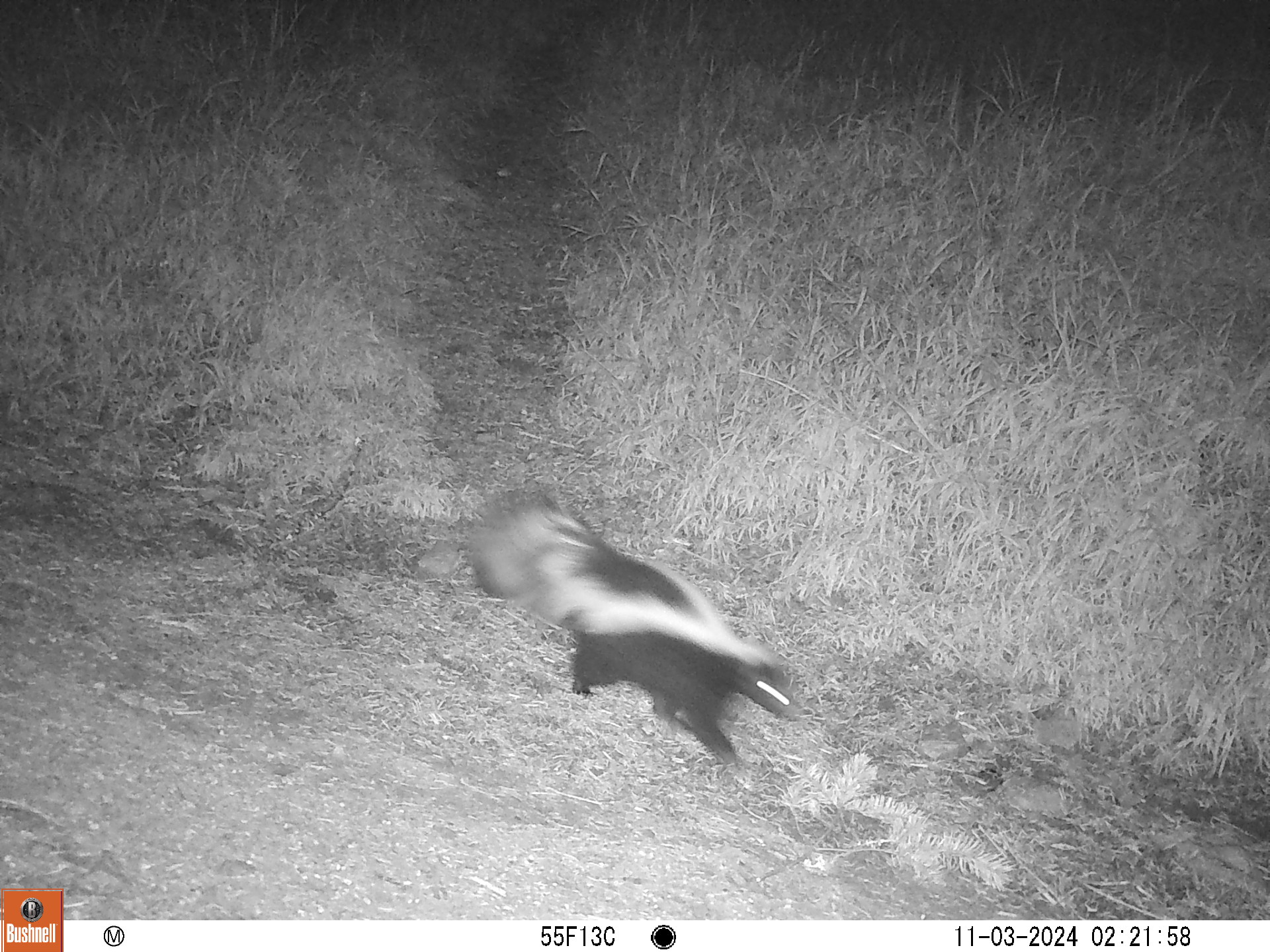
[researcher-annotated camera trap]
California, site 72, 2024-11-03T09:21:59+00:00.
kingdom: Animalia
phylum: Chordata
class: Mammalia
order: Carnivora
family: Mephitidae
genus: Mephitis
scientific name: Mephitis mephitis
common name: striped skunk